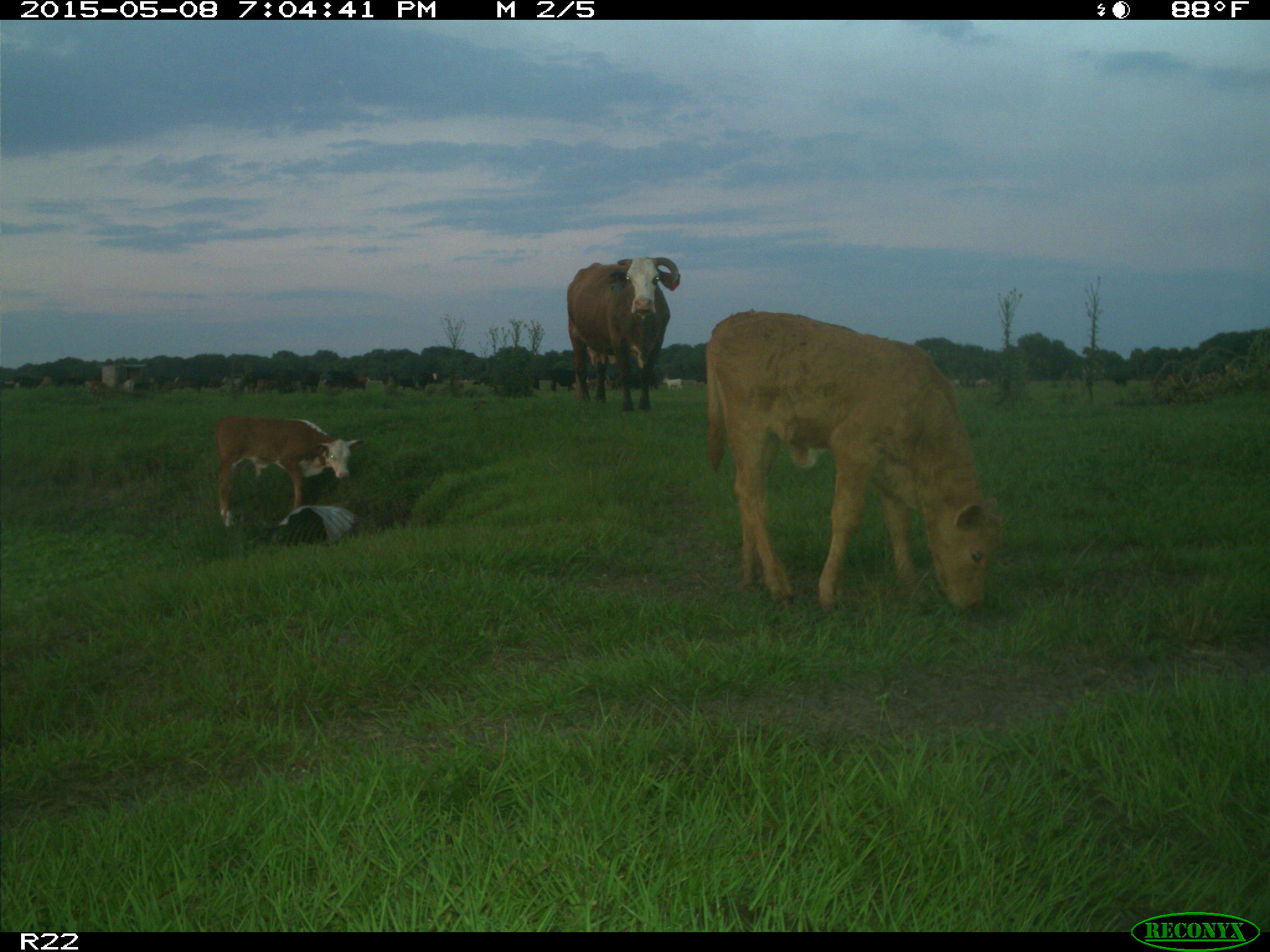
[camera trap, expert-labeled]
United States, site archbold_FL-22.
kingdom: Animalia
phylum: Chordata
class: Mammalia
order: Artiodactyla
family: Bovidae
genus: Bos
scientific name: Bos taurus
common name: domestic cow